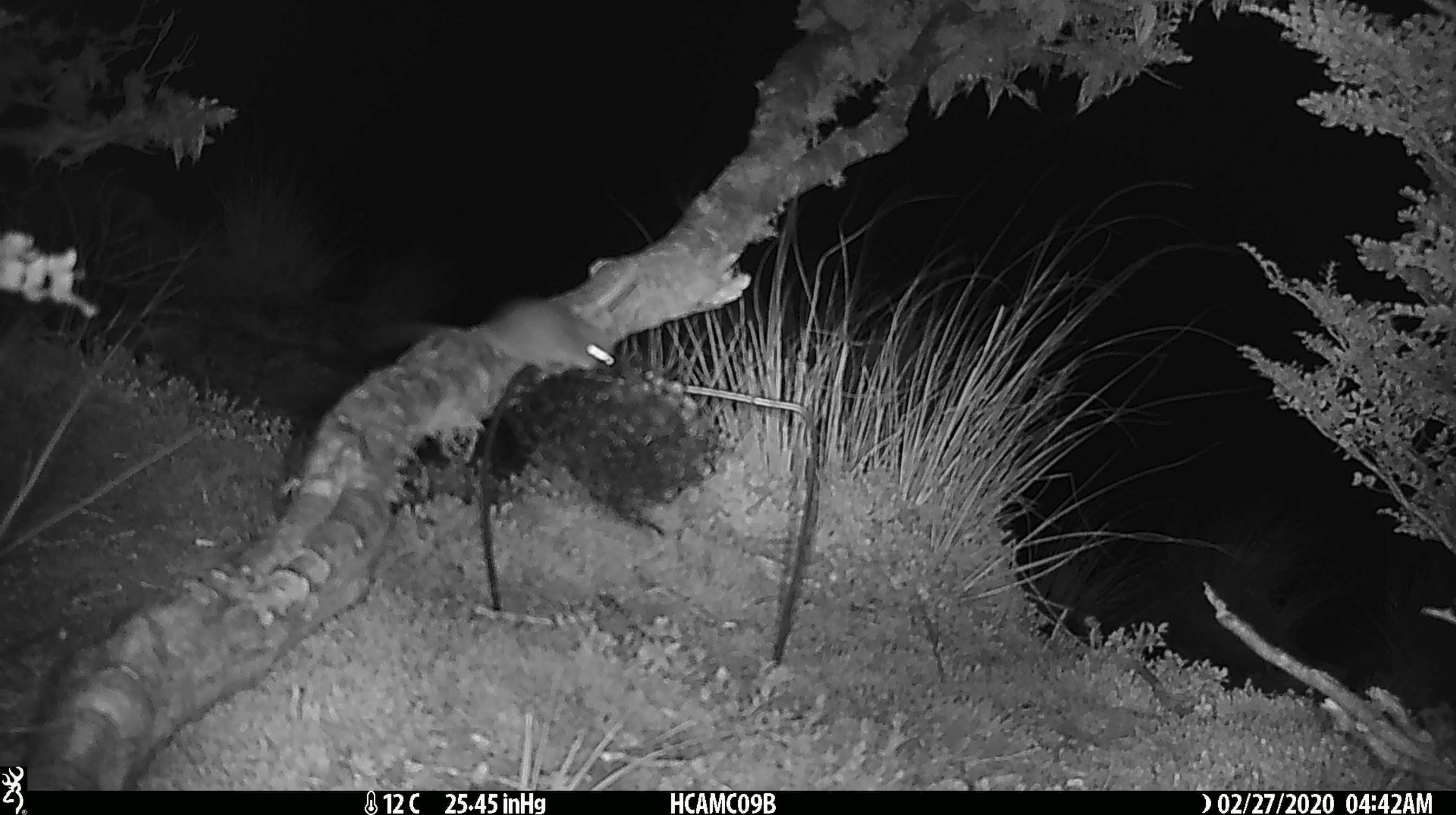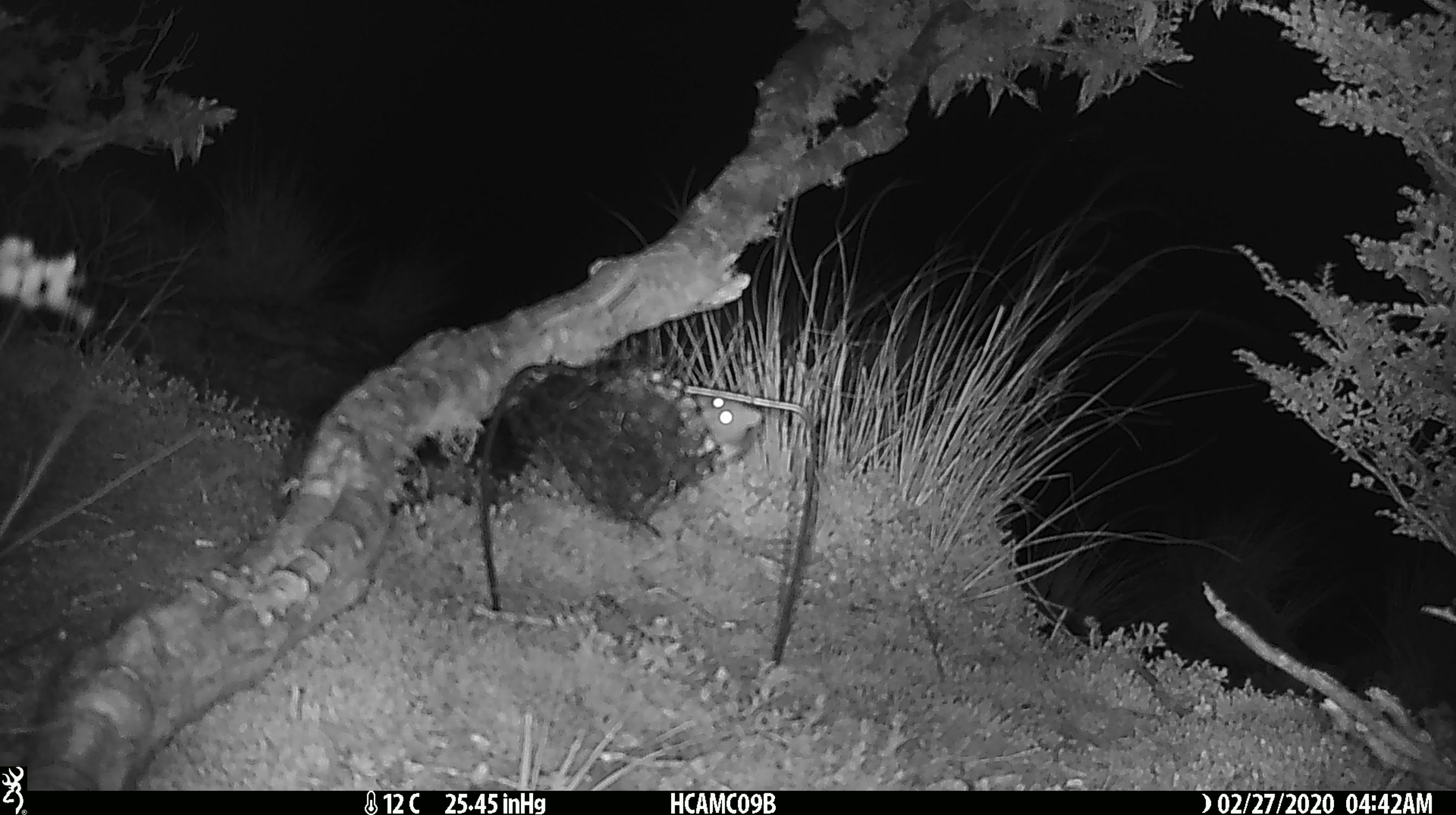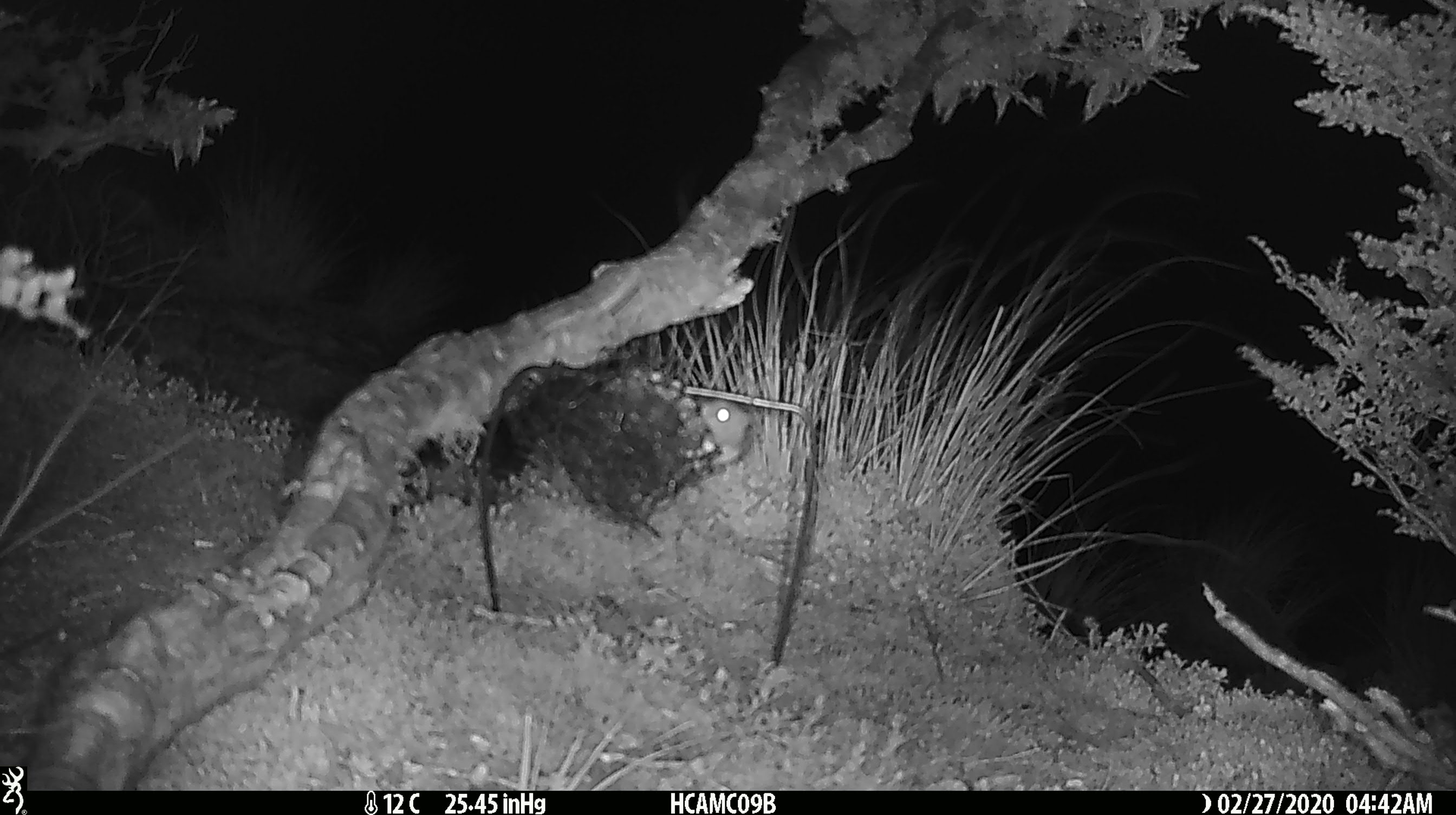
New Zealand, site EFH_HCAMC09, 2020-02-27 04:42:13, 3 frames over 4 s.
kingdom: Animalia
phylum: Chordata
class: Mammalia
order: Rodentia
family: Muridae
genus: Mus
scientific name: Mus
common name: mouse